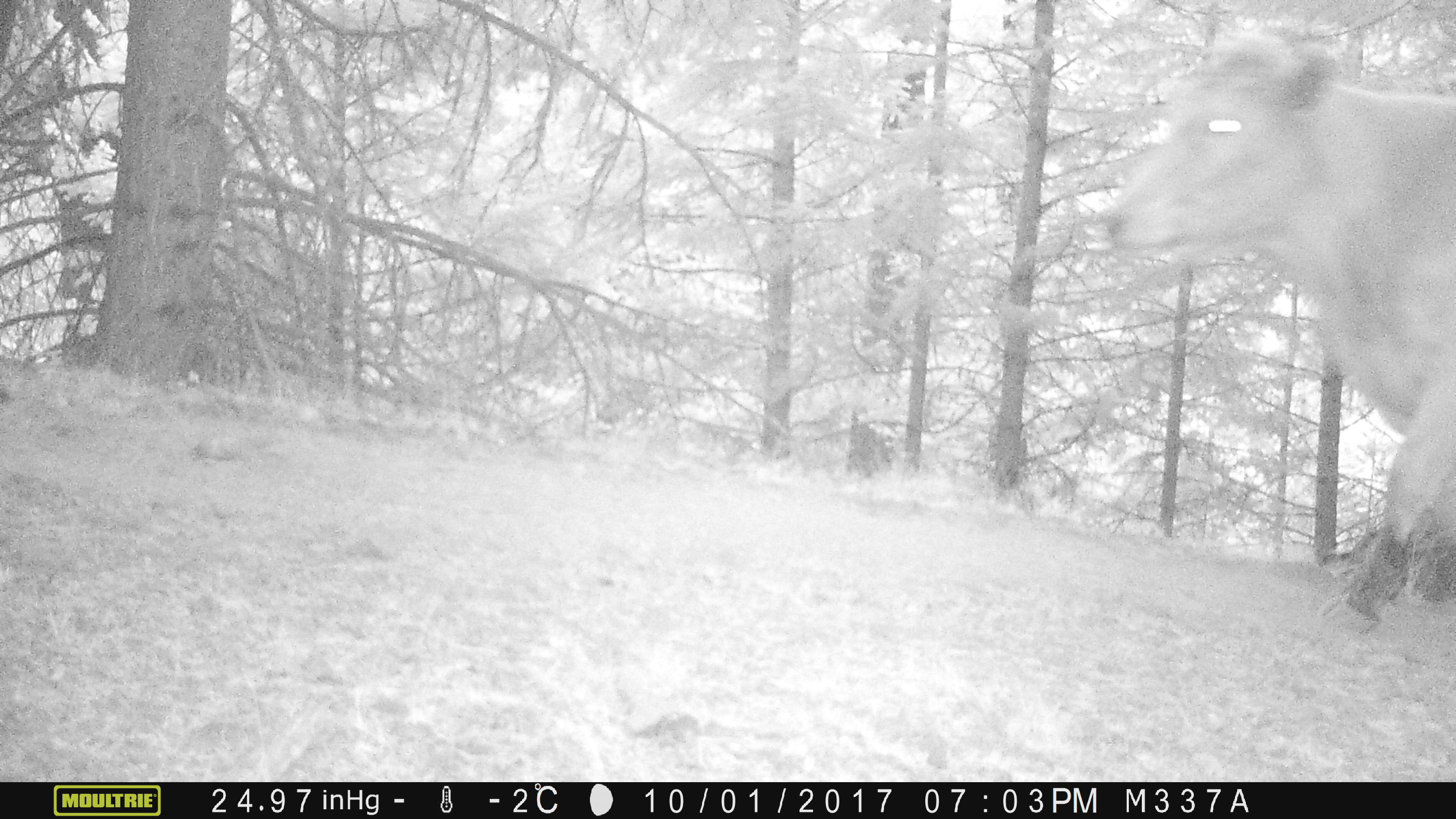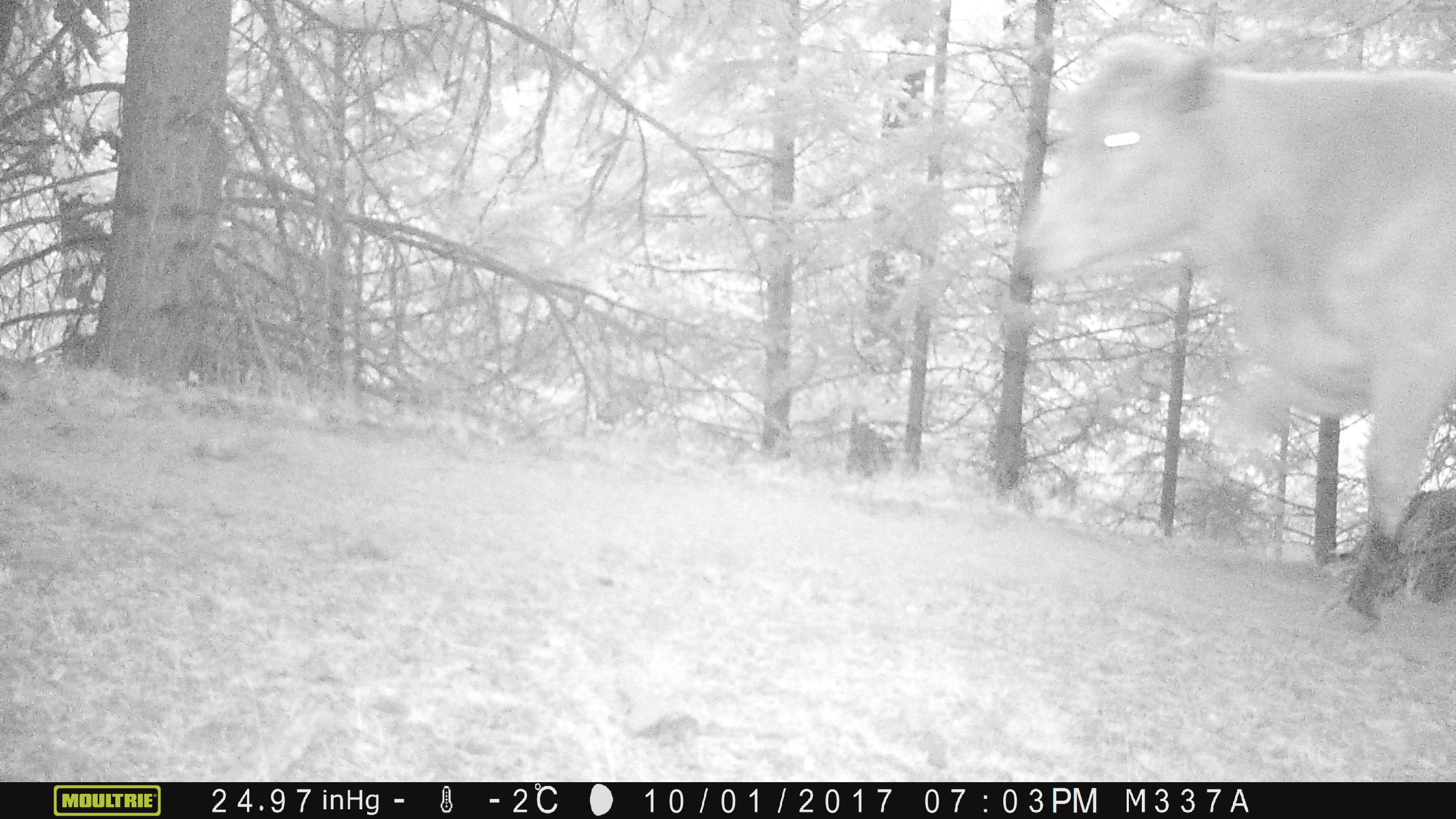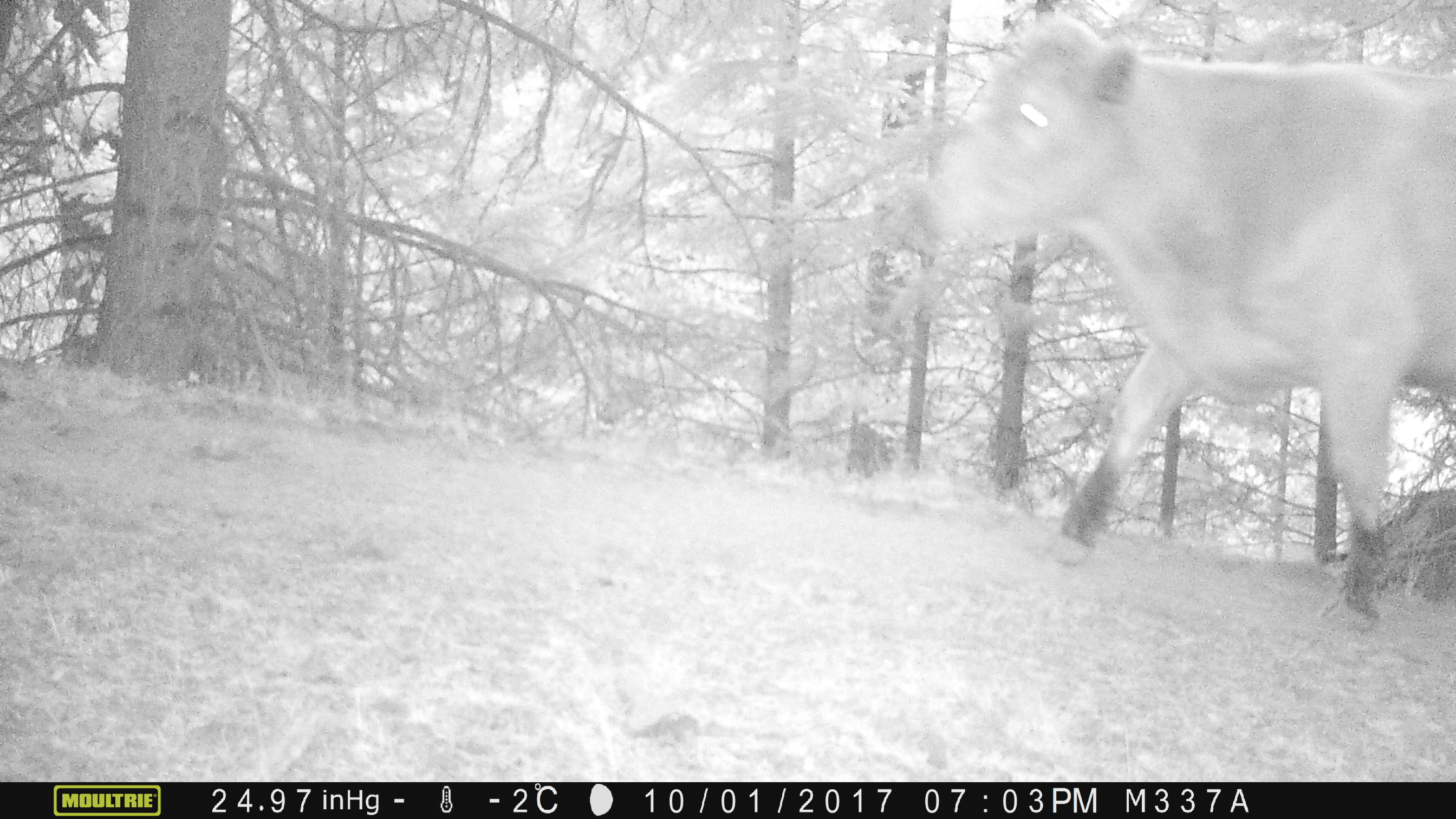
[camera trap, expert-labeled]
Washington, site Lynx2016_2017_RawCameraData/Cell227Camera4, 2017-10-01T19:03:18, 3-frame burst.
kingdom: Animalia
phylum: Chordata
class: Mammalia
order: Artiodactyla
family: Bovidae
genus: Bos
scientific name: Bos taurus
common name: domestic cattle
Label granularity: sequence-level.